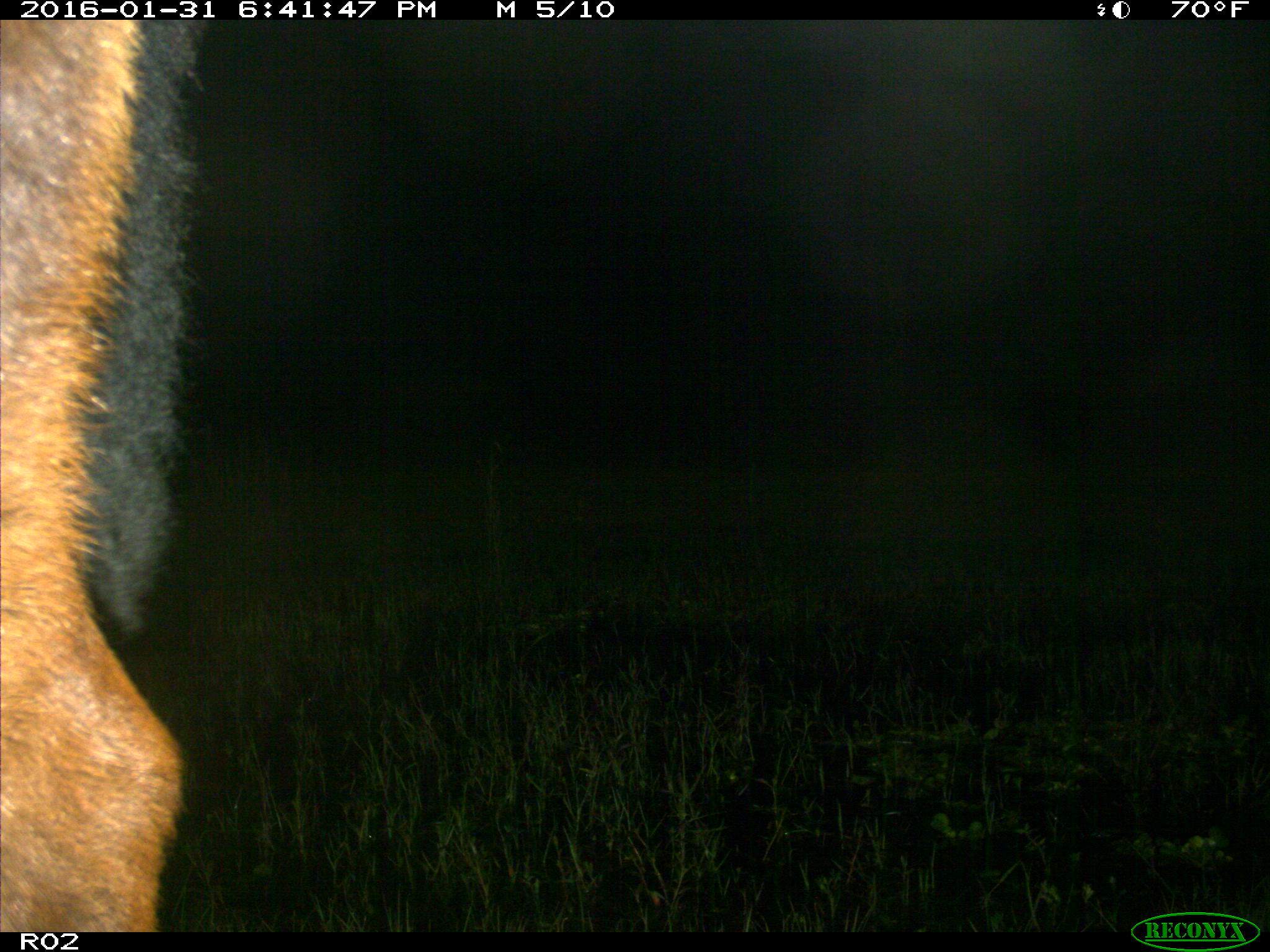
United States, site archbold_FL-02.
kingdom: Animalia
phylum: Chordata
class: Mammalia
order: Artiodactyla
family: Bovidae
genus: Bos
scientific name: Bos taurus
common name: domestic cow